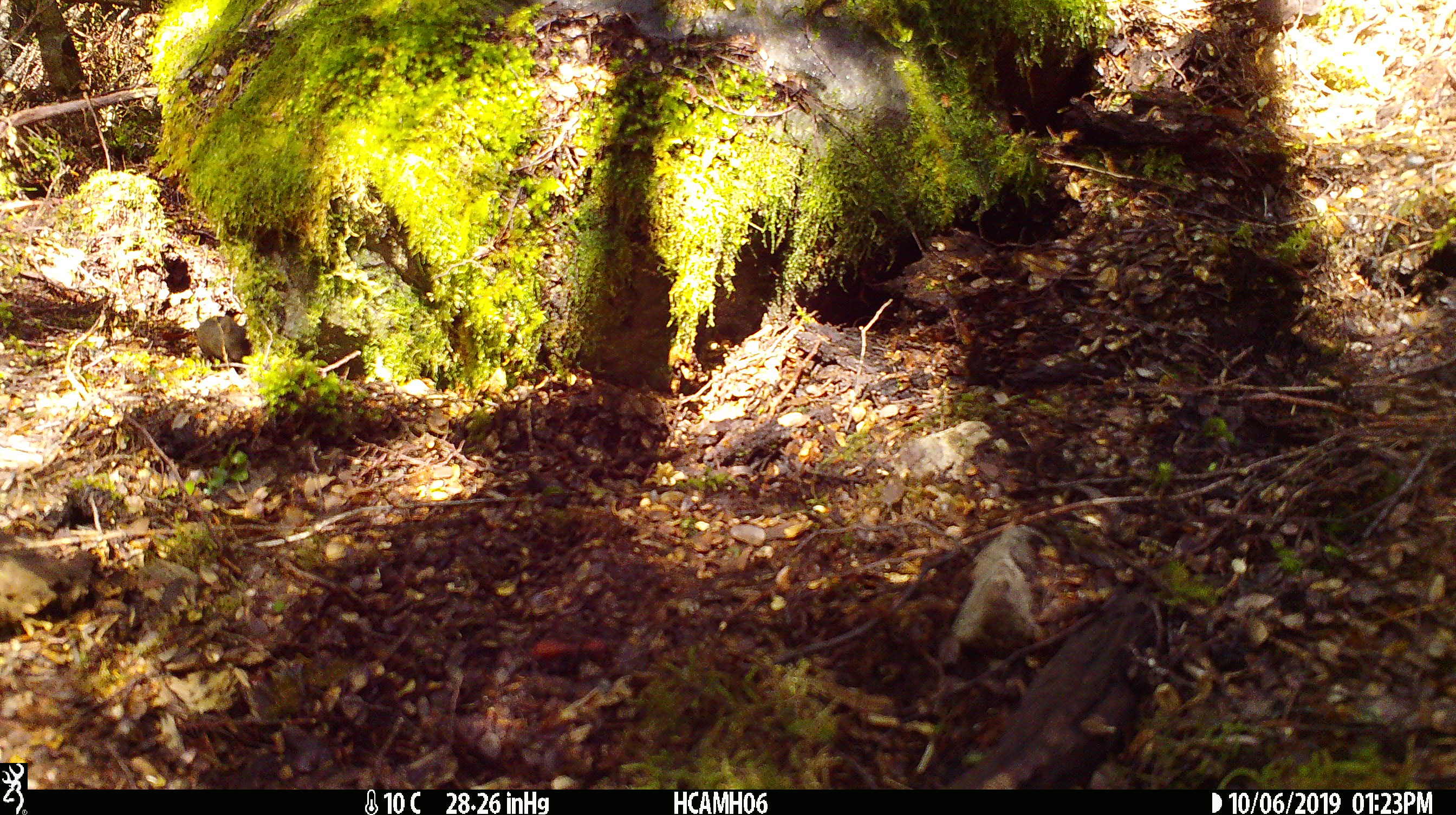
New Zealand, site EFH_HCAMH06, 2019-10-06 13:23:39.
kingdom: Animalia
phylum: Chordata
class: Mammalia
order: Rodentia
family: Muridae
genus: Mus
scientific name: Mus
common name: mouse